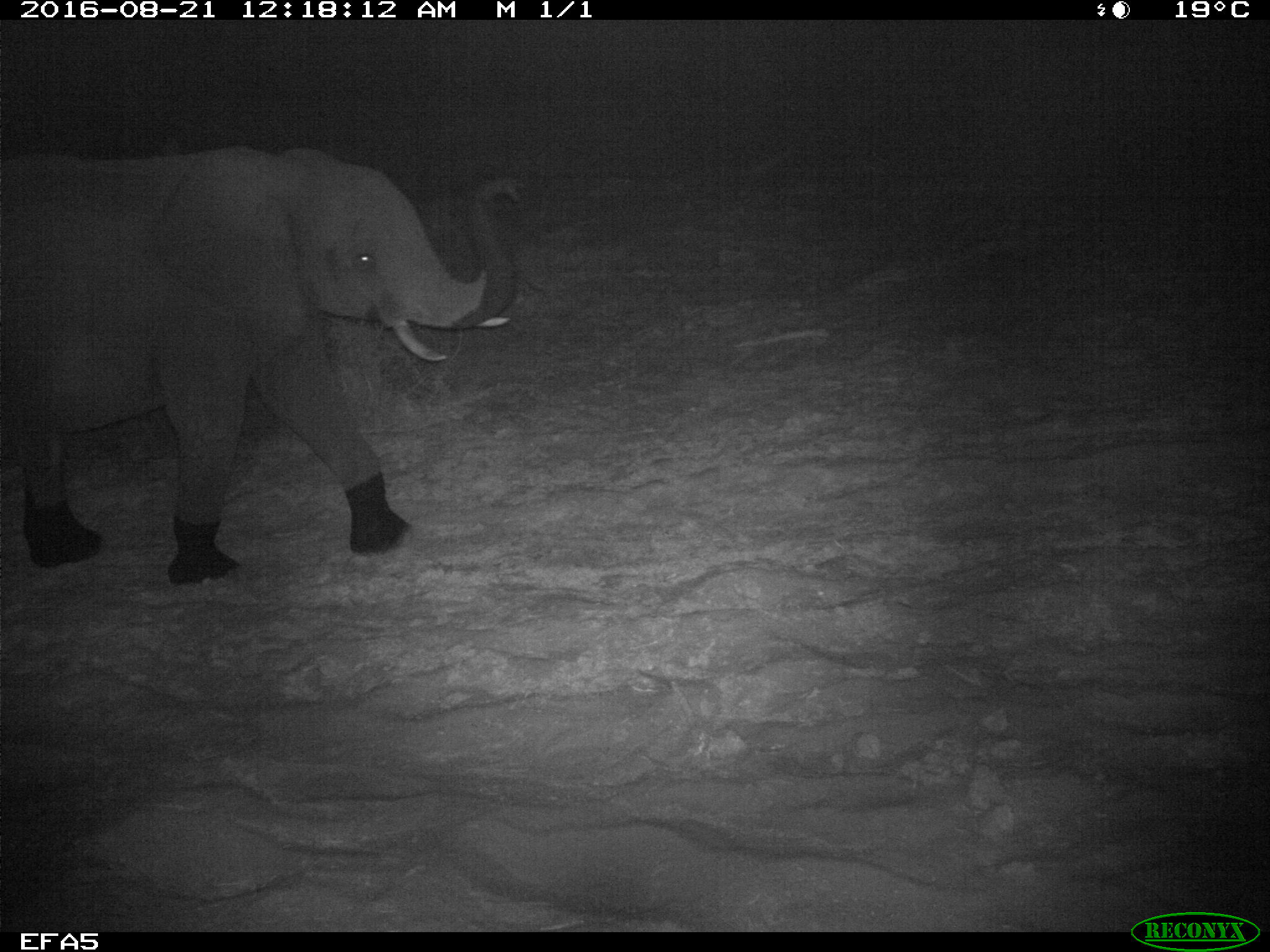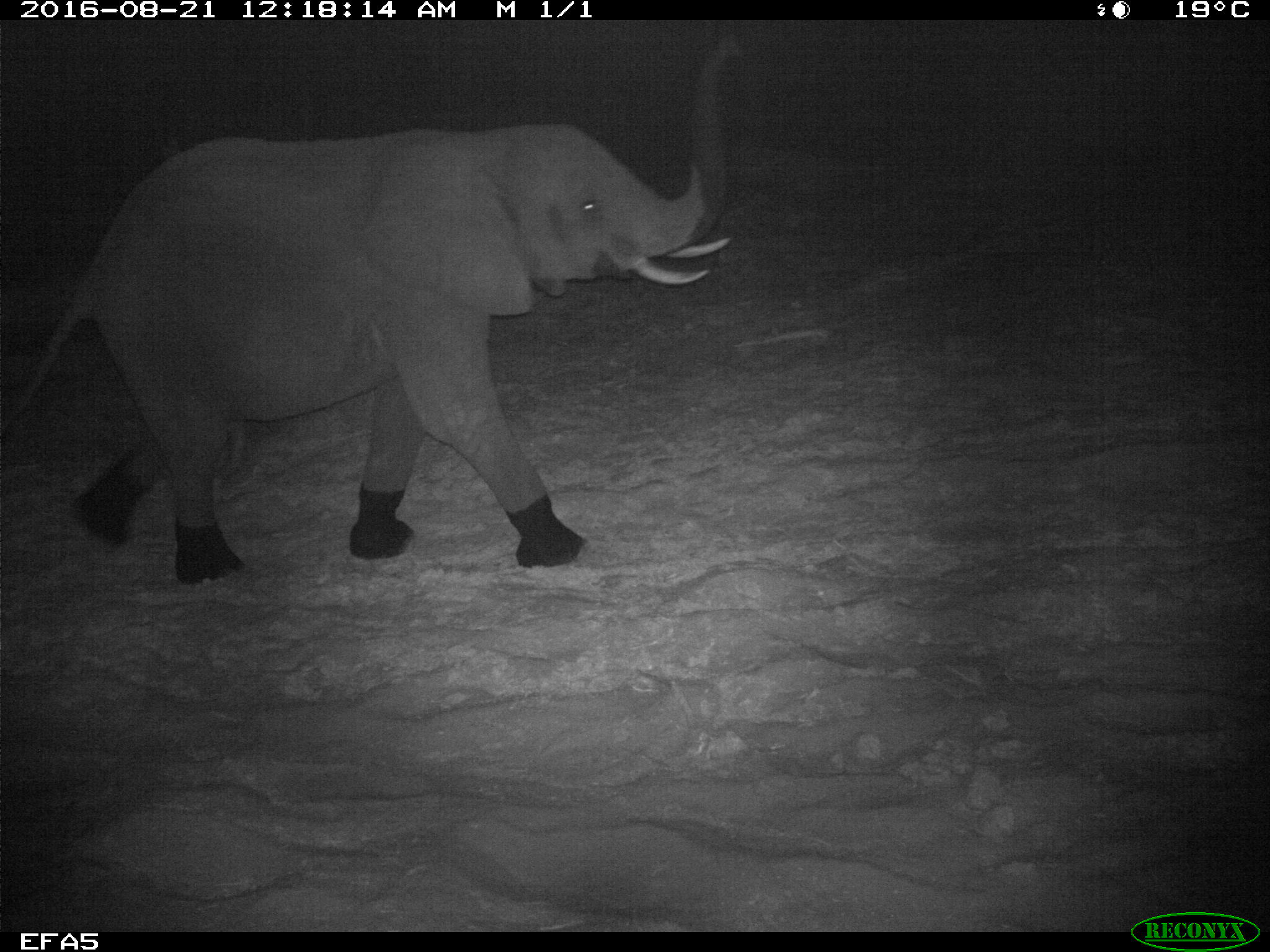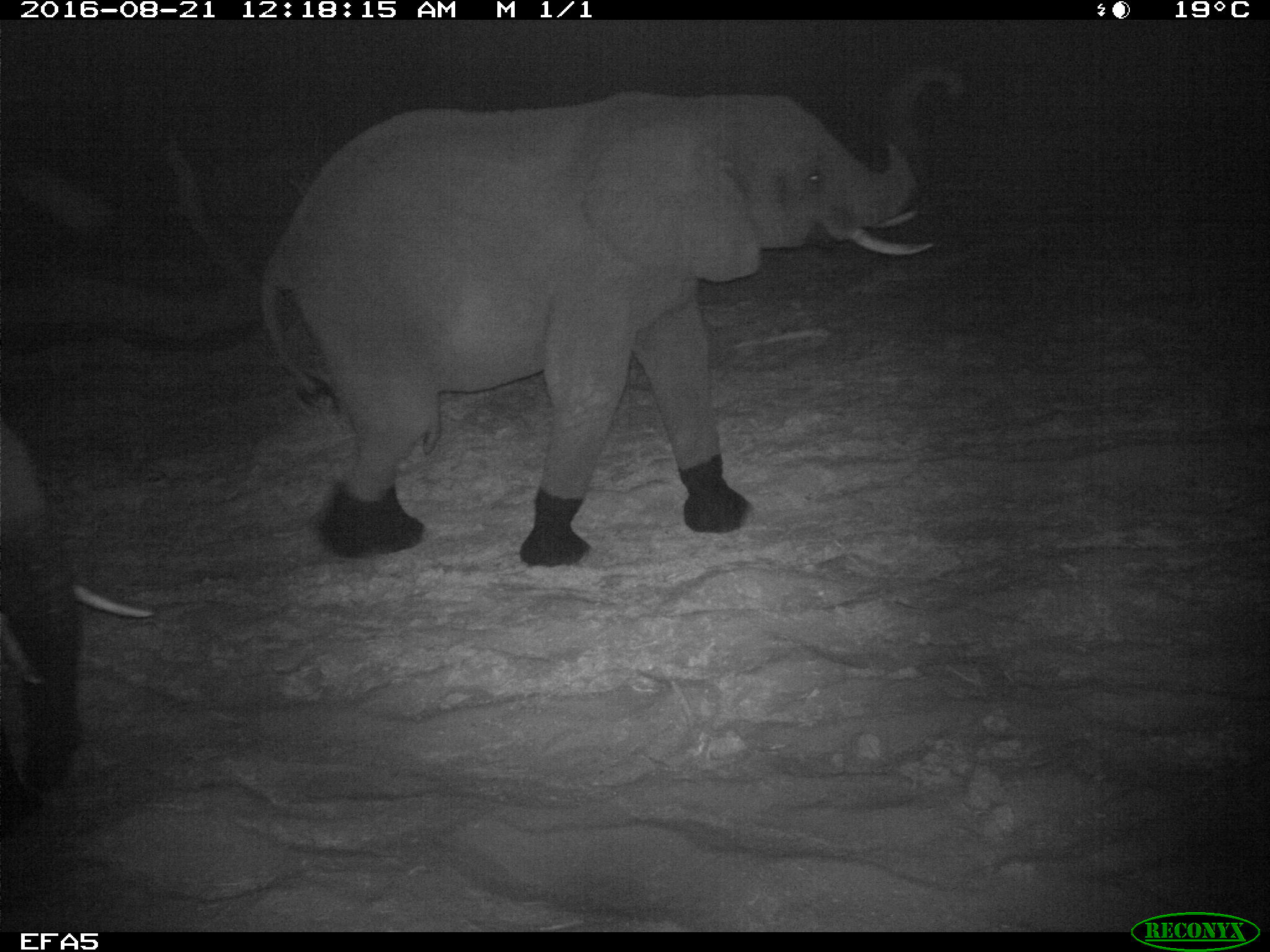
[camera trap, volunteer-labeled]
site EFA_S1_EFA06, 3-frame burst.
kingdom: Animalia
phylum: Chordata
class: Mammalia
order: Proboscidea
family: Elephantidae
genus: Loxodonta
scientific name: Loxodonta africana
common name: african bush elephant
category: elephant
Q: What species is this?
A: Elephant (african bush elephant) (Loxodonta africana).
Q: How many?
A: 2.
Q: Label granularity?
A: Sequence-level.